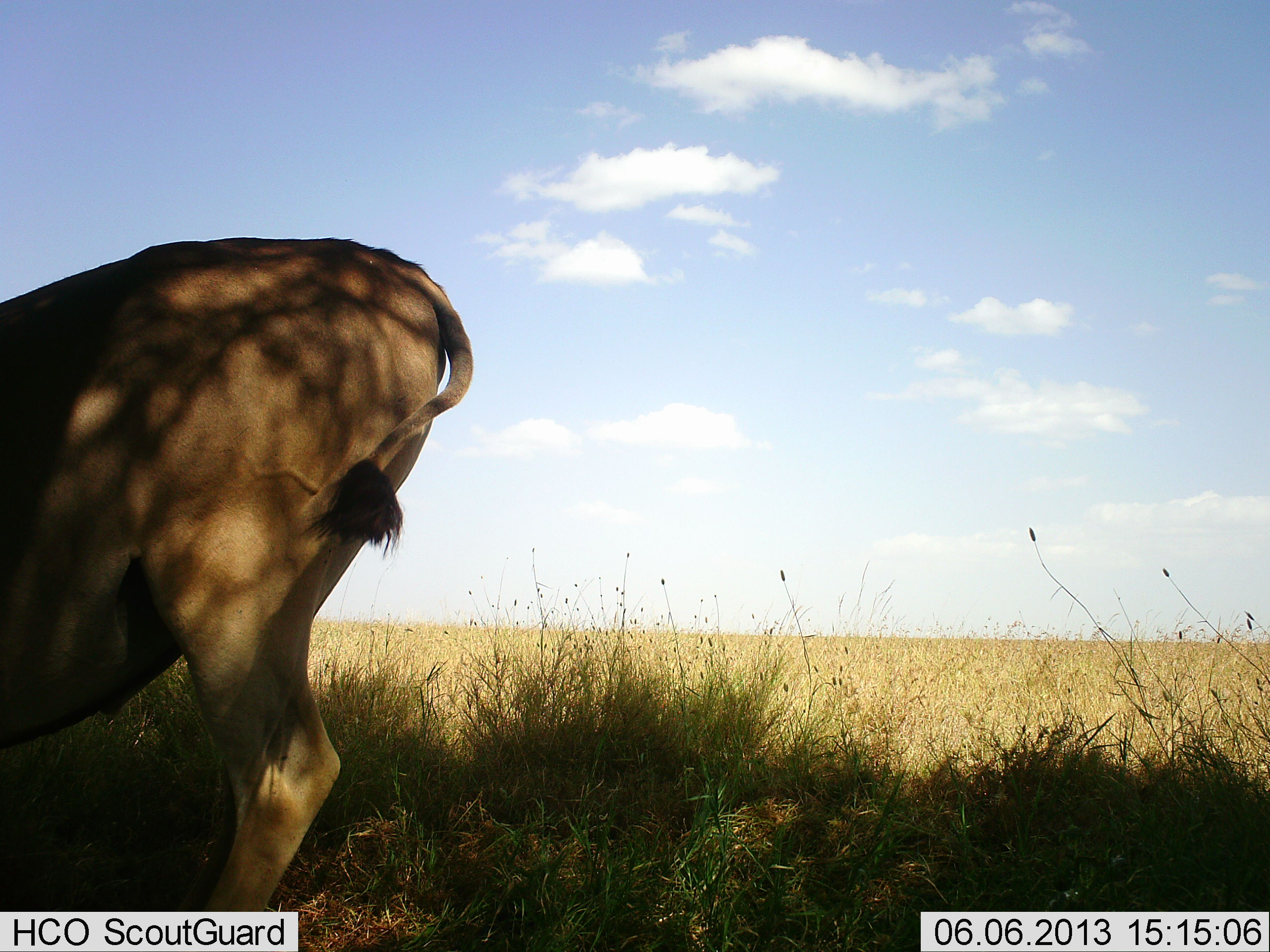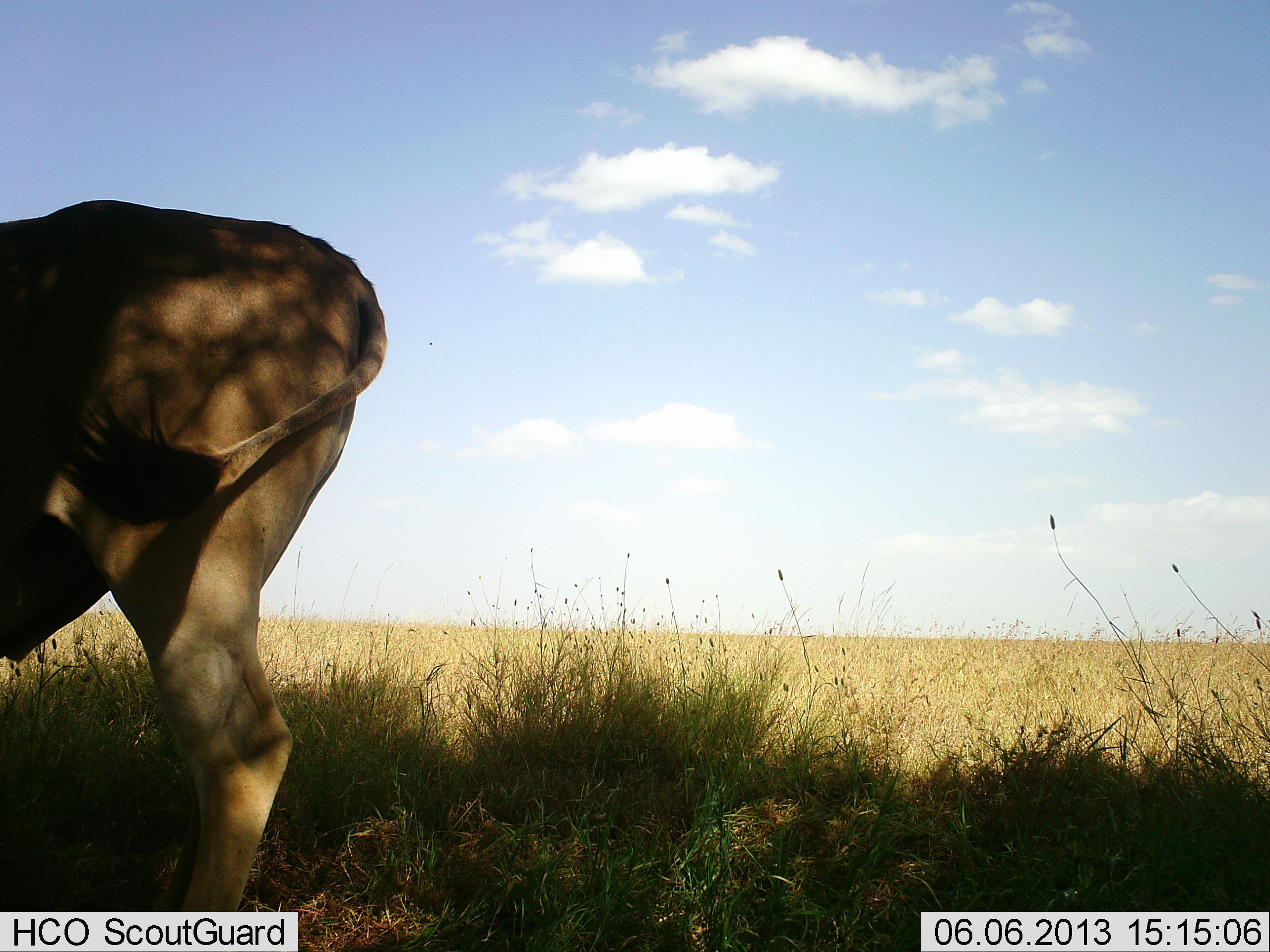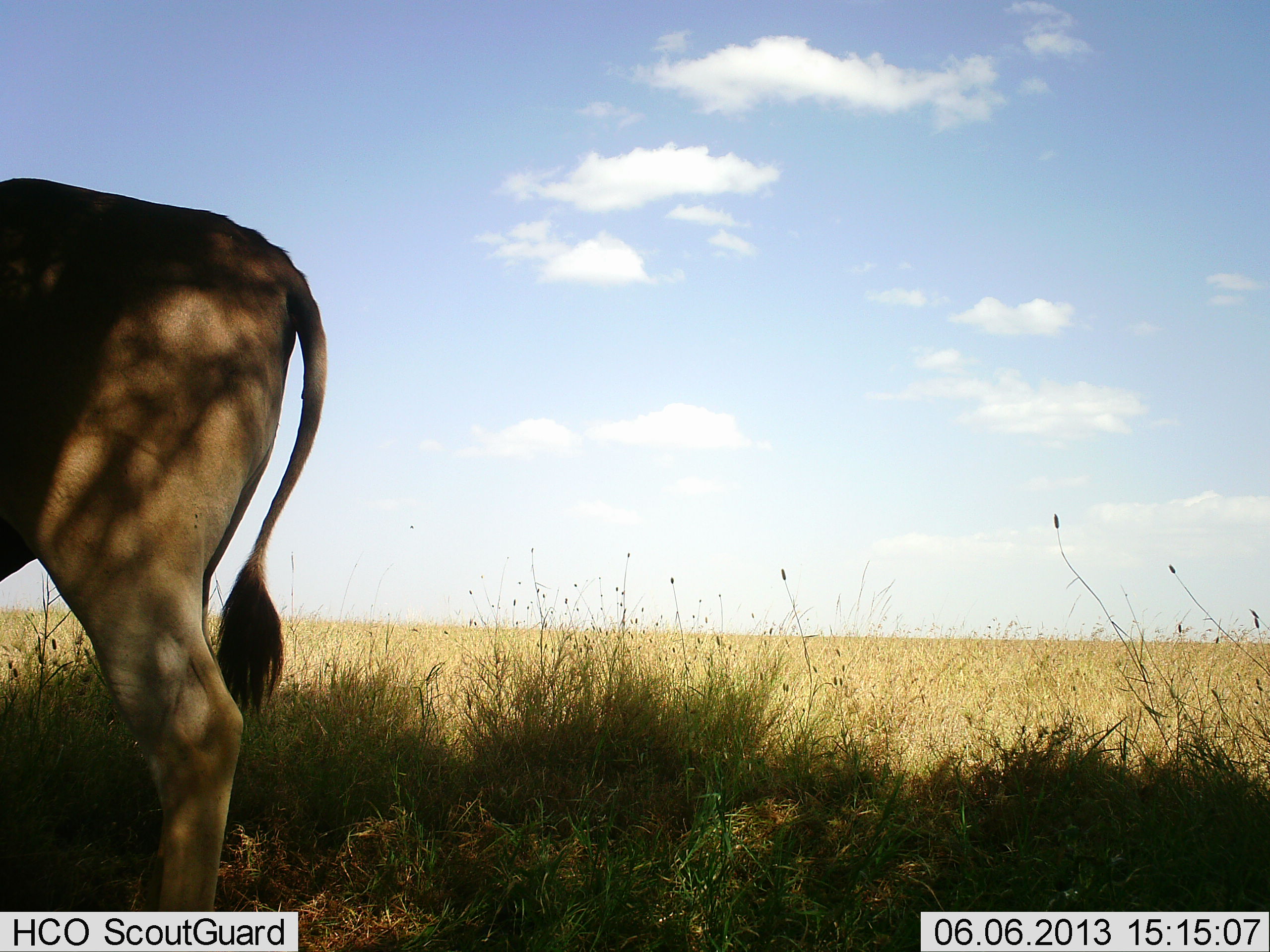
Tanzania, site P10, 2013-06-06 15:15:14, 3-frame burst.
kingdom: Animalia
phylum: Chordata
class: Mammalia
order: Artiodactyla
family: Bovidae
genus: Alcelaphus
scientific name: Alcelaphus buselaphus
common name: hartebeest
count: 1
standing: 70%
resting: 10%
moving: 20%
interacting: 0%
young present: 0%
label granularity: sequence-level